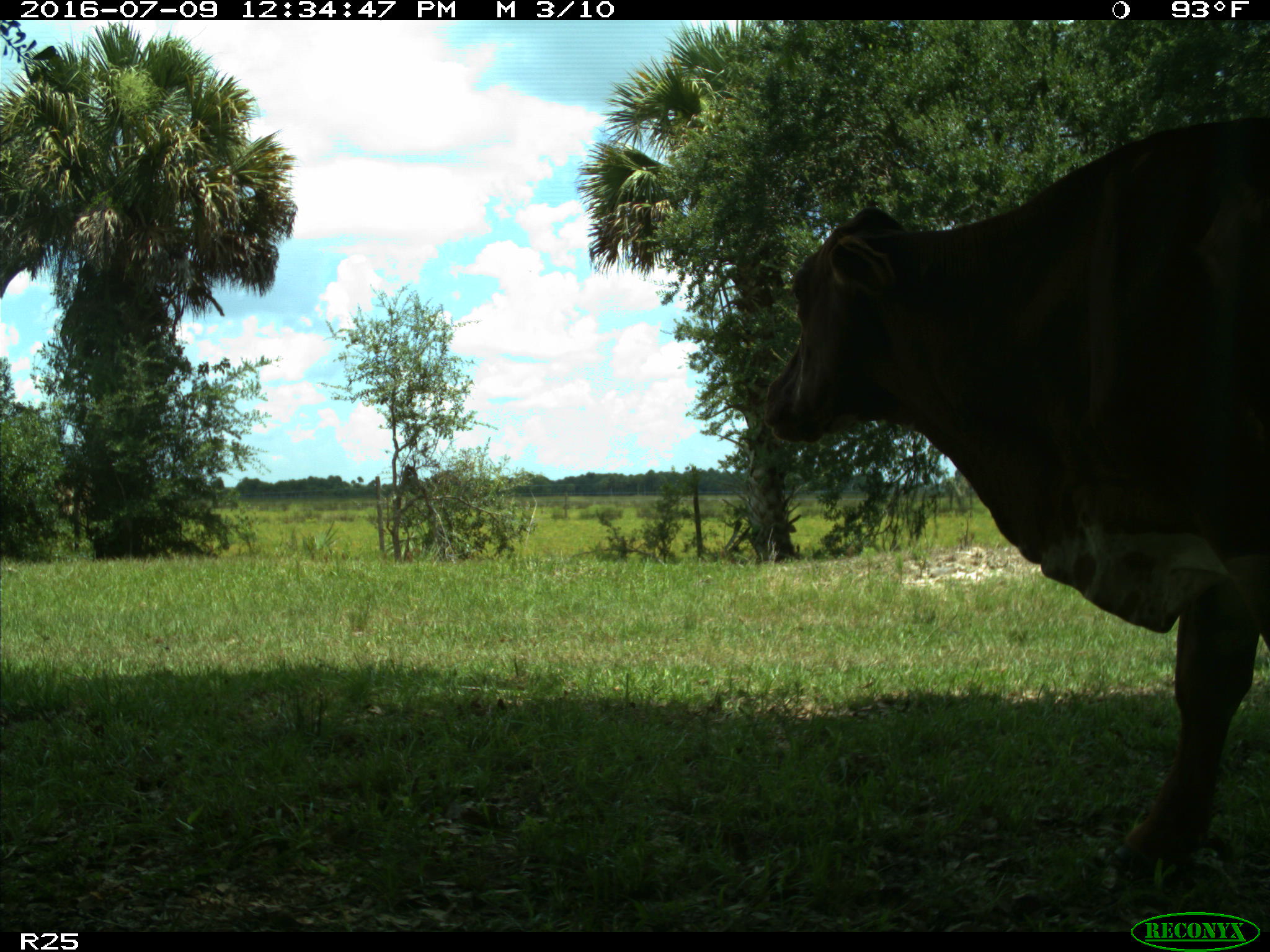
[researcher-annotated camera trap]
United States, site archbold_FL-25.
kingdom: Animalia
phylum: Chordata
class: Mammalia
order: Artiodactyla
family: Bovidae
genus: Bos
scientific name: Bos taurus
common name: domestic cow